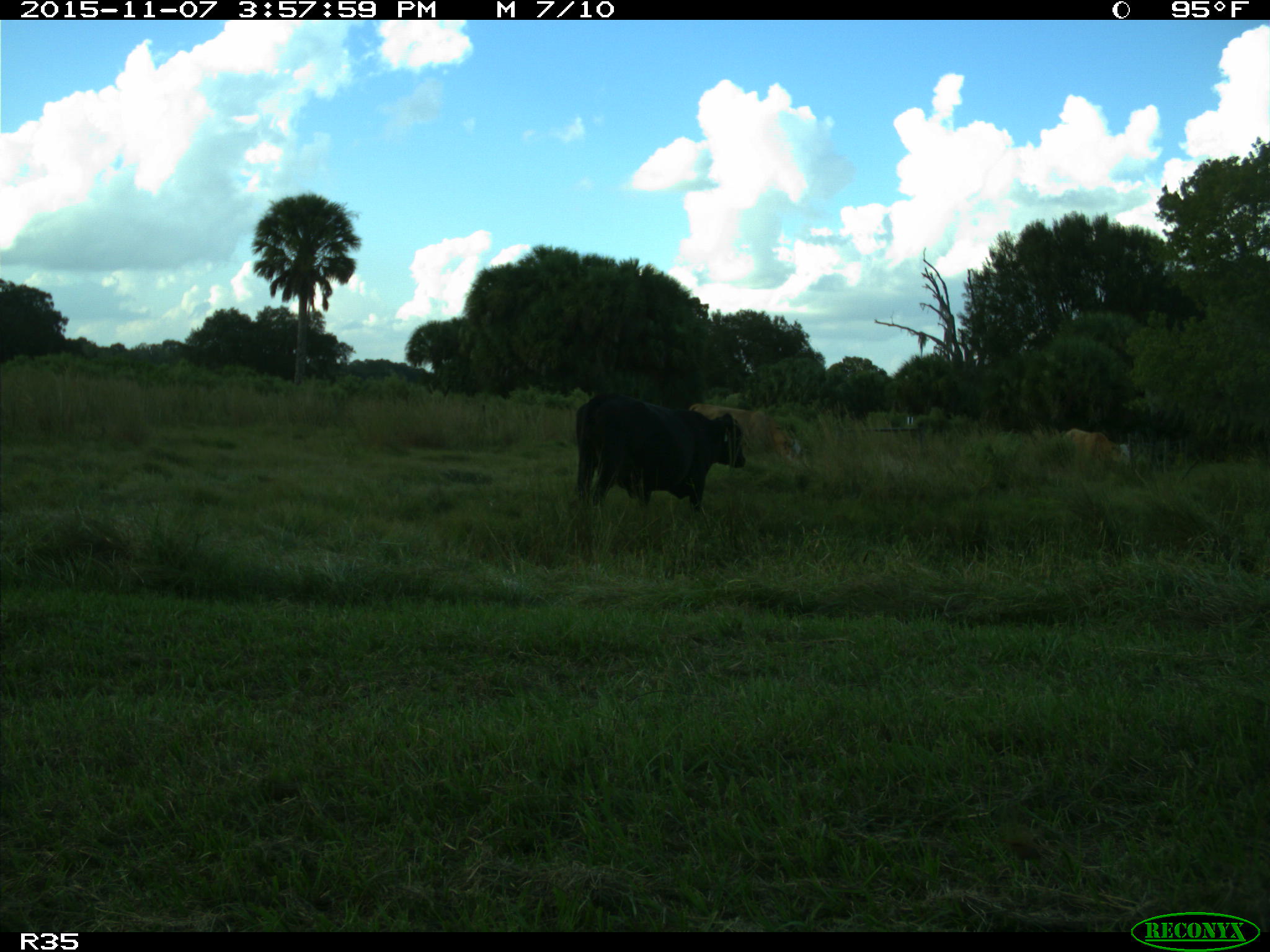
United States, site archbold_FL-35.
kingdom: Animalia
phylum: Chordata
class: Mammalia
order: Artiodactyla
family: Bovidae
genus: Bos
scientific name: Bos taurus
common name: domestic cow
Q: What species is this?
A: Bos taurus (domestic cow).